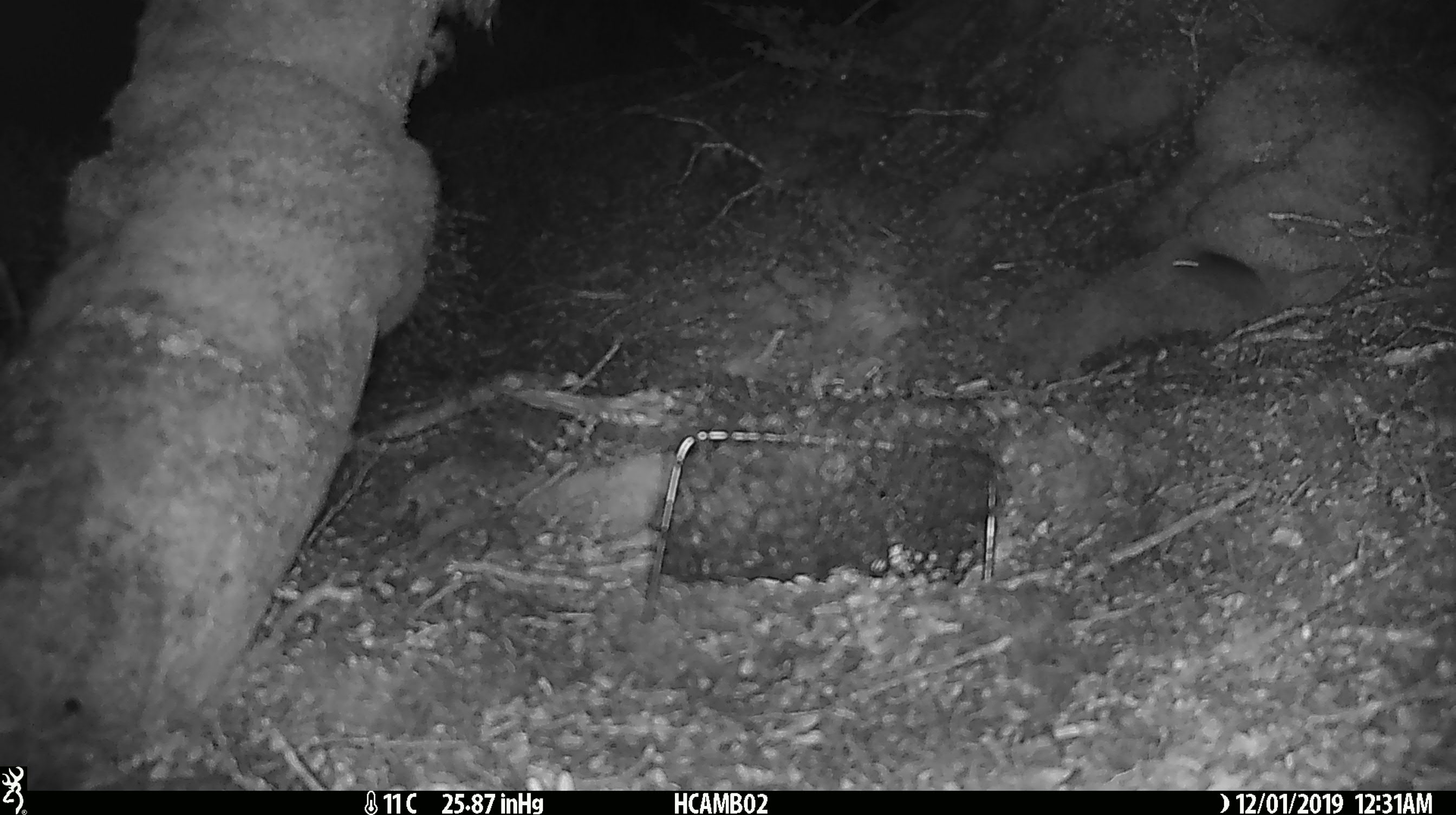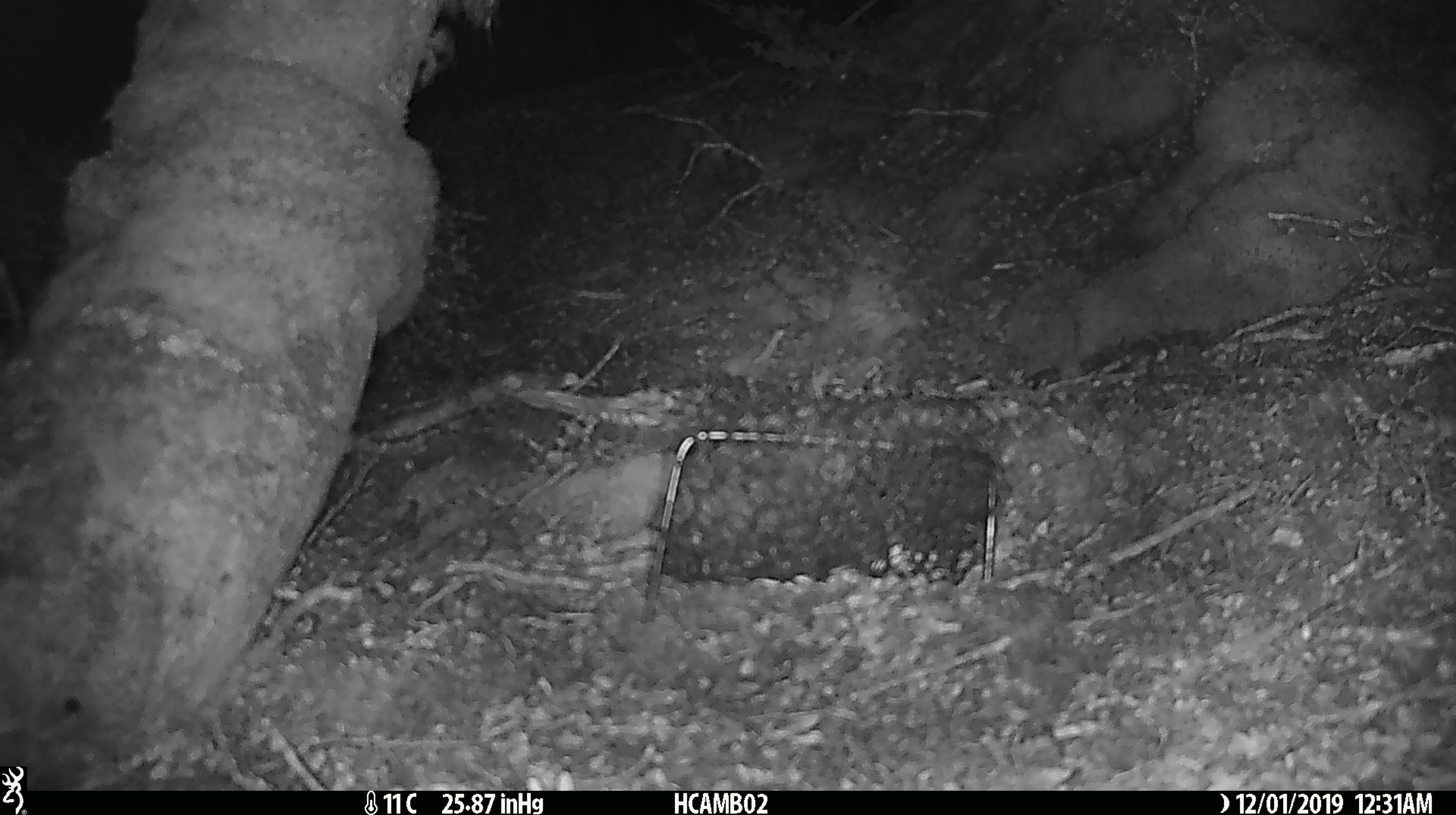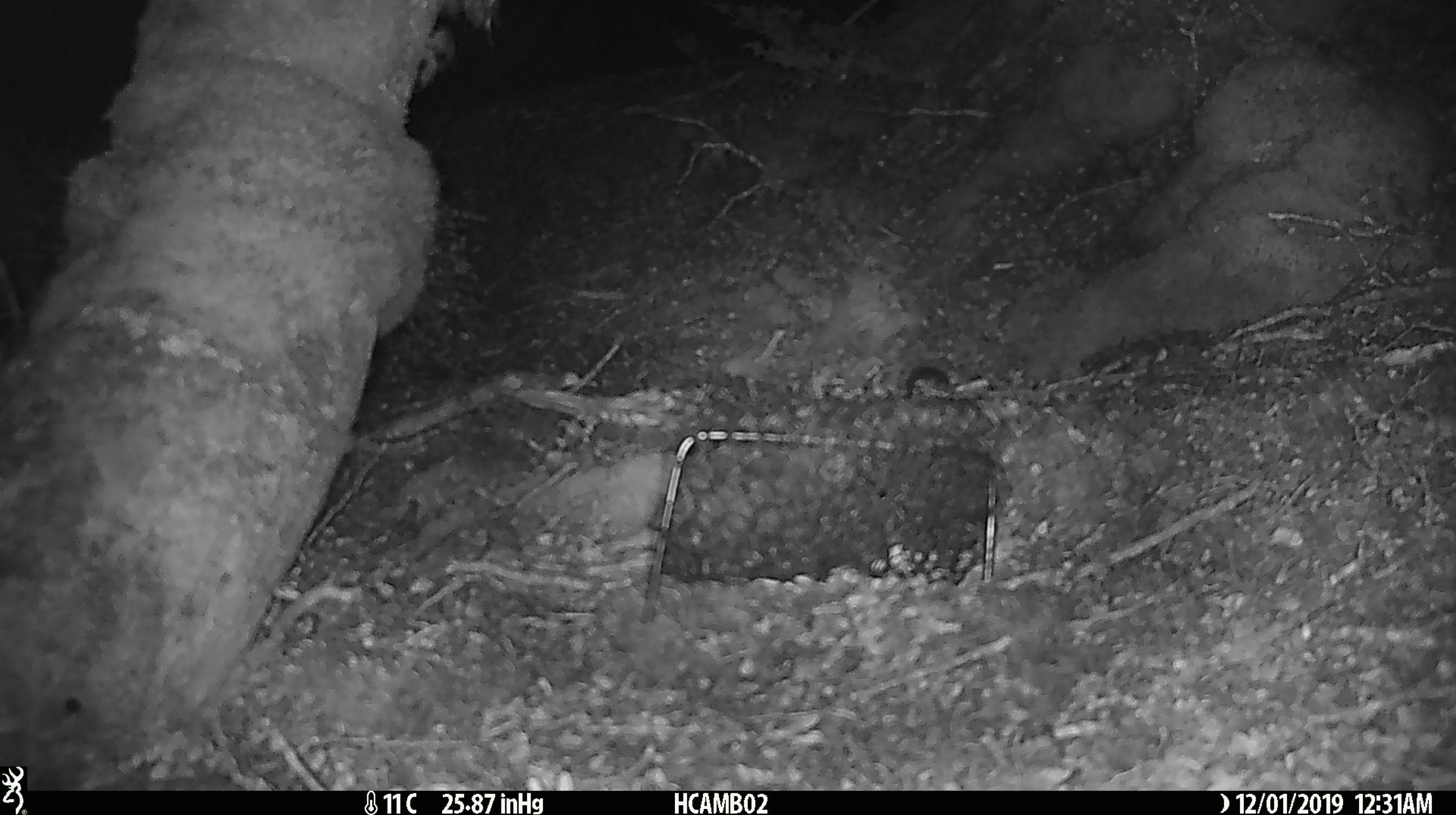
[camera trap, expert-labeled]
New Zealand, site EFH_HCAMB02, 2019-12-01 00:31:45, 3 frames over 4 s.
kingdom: Animalia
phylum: Chordata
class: Mammalia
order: Rodentia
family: Muridae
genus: Mus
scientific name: Mus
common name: mouse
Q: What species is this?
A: Mouse (Mus).